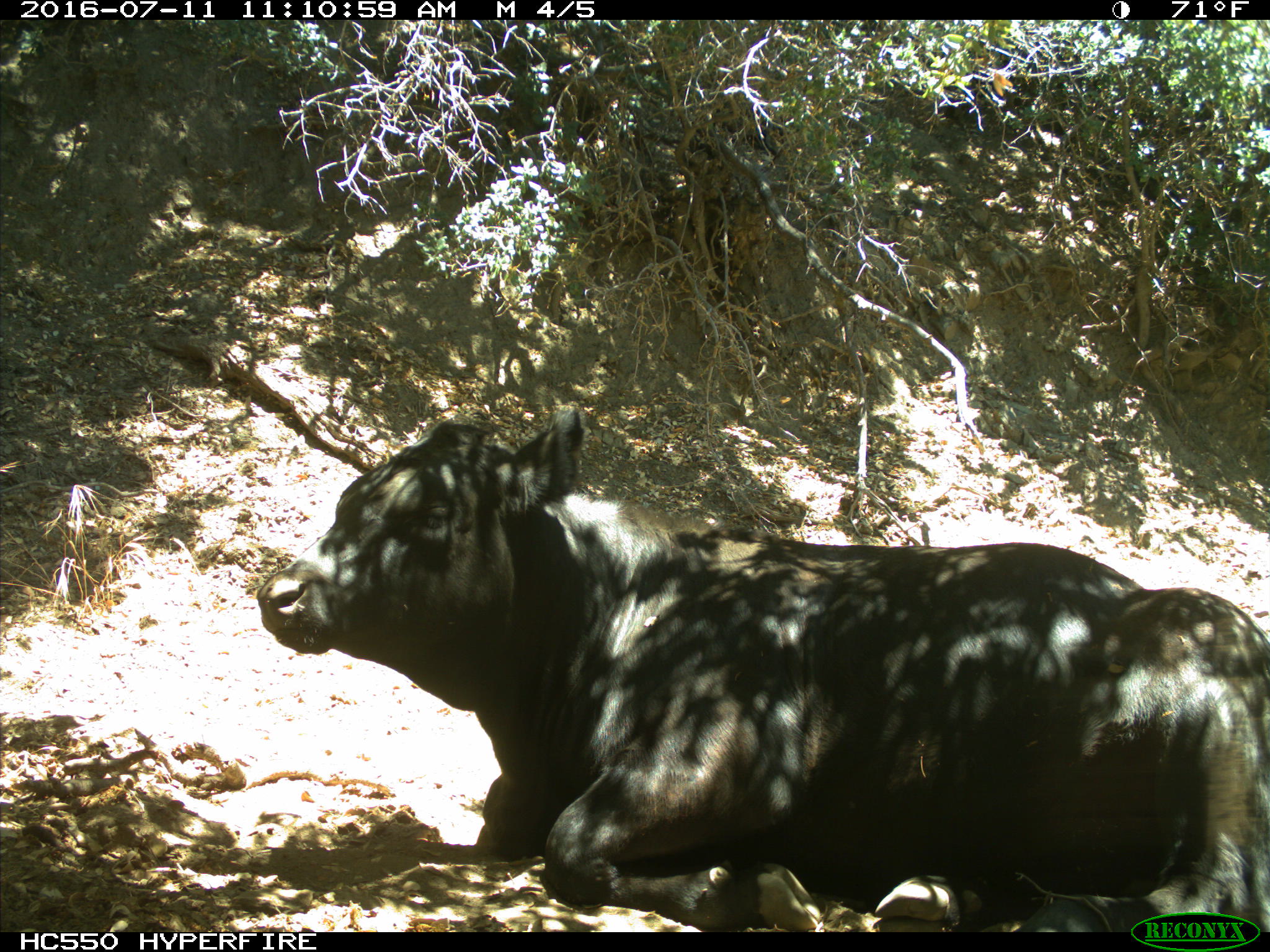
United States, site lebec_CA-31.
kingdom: Animalia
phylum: Chordata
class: Mammalia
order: Artiodactyla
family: Bovidae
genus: Bos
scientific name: Bos taurus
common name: domestic cow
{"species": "Bos taurus (domestic cow)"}